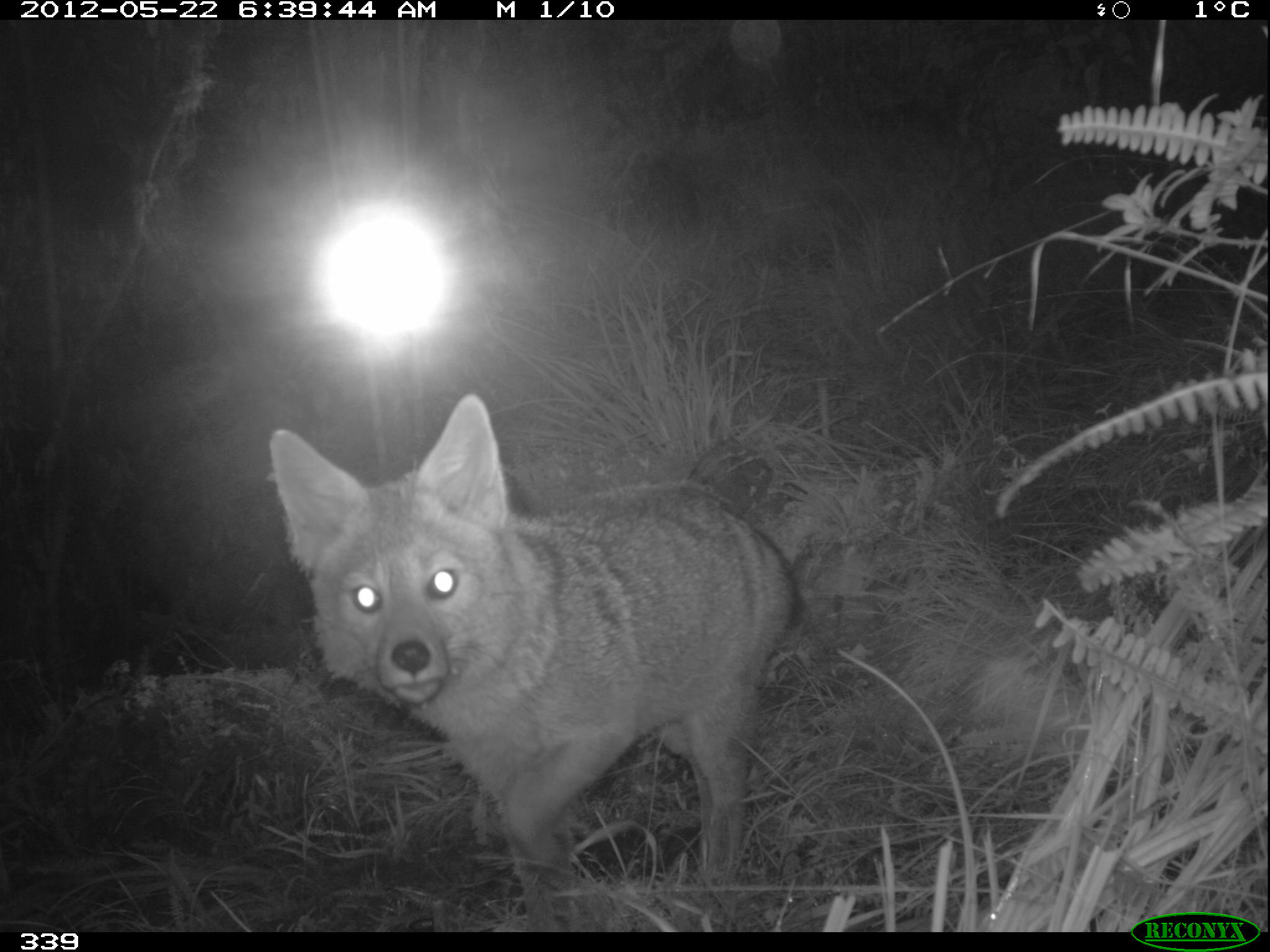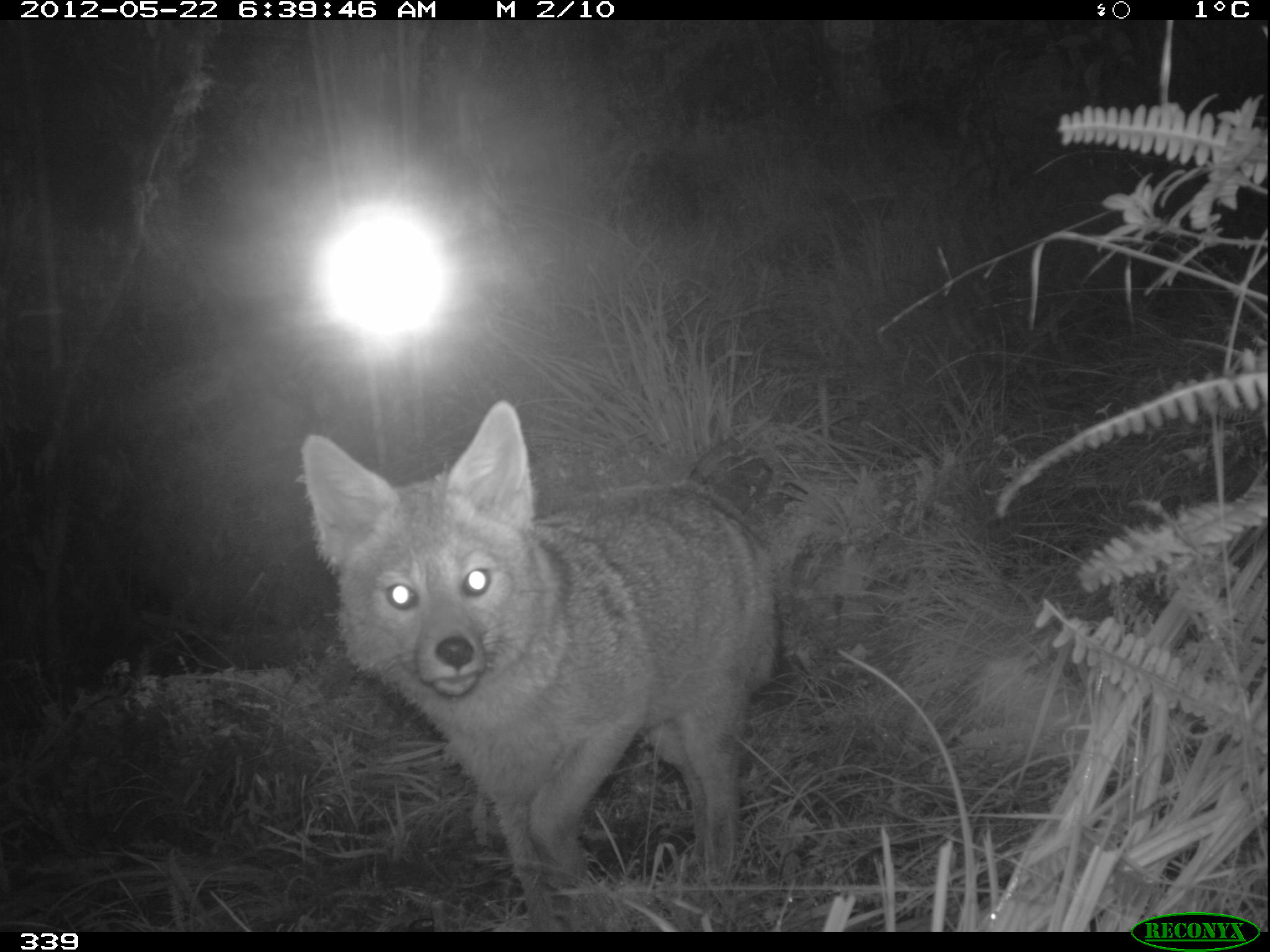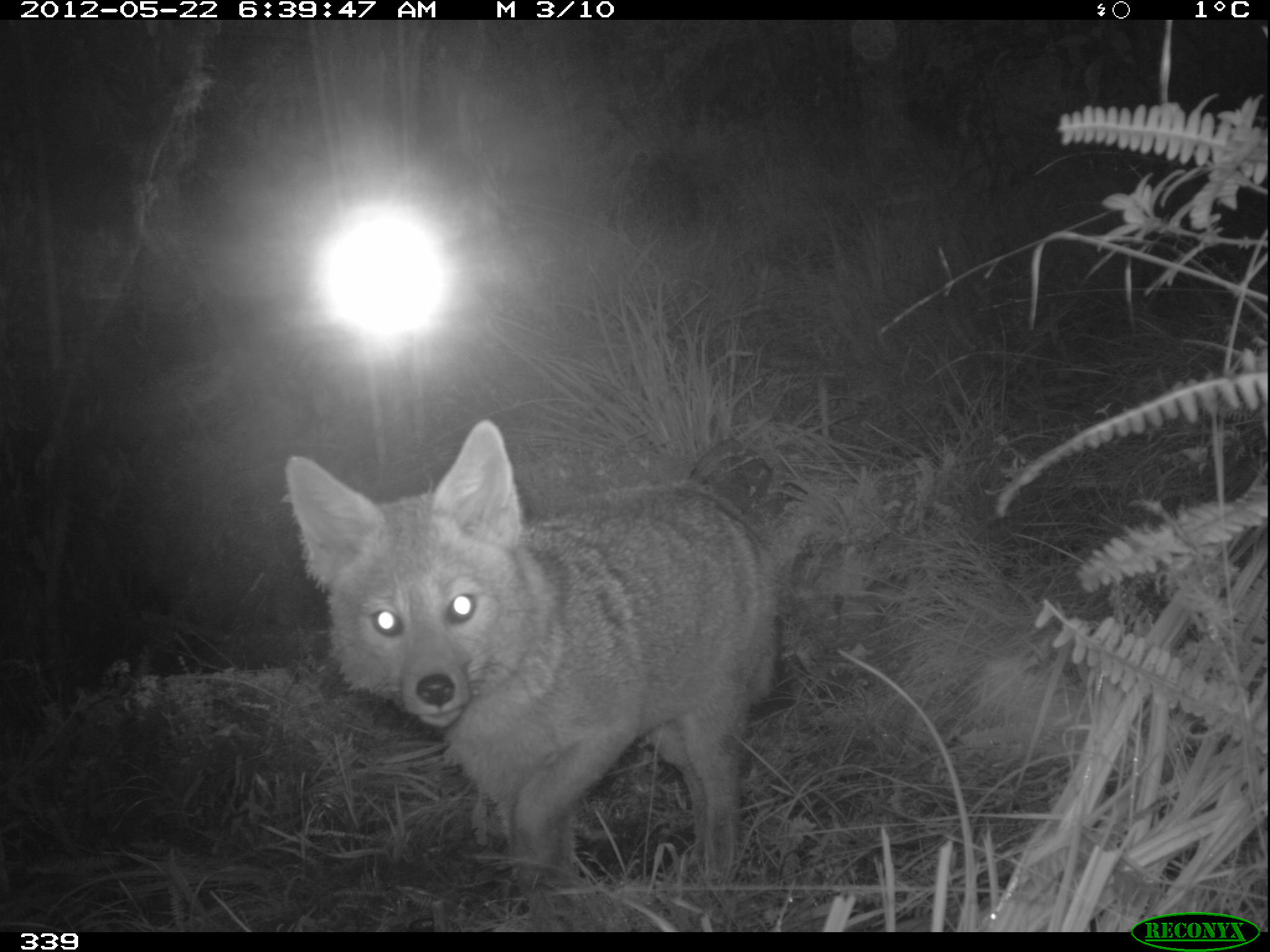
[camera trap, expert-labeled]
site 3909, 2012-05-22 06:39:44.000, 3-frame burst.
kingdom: Animalia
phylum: Chordata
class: Mammalia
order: Carnivora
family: Canidae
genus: Lycalopex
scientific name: Lycalopex culpaeus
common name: culpeo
Lycalopex culpaeus (culpeo).